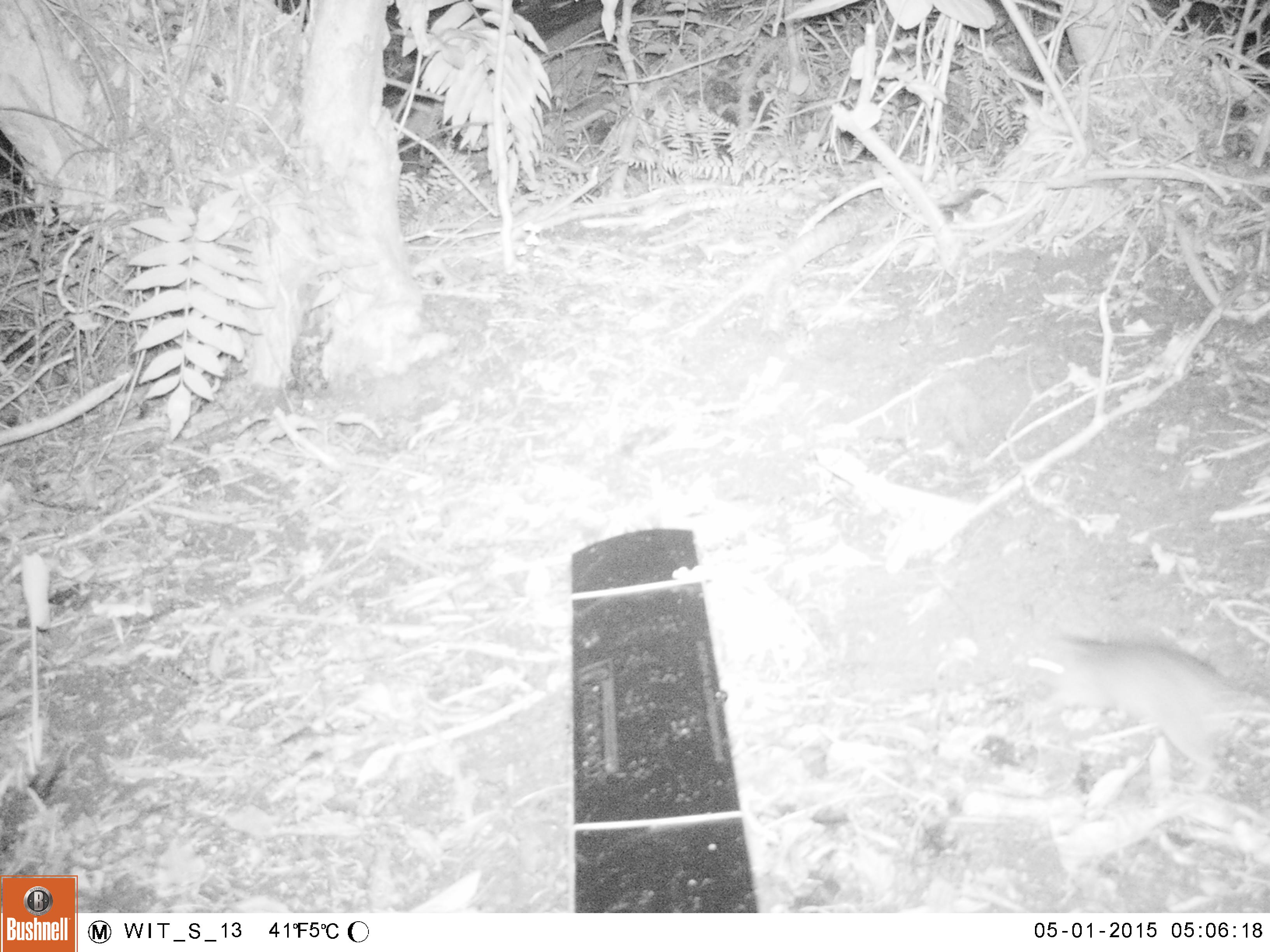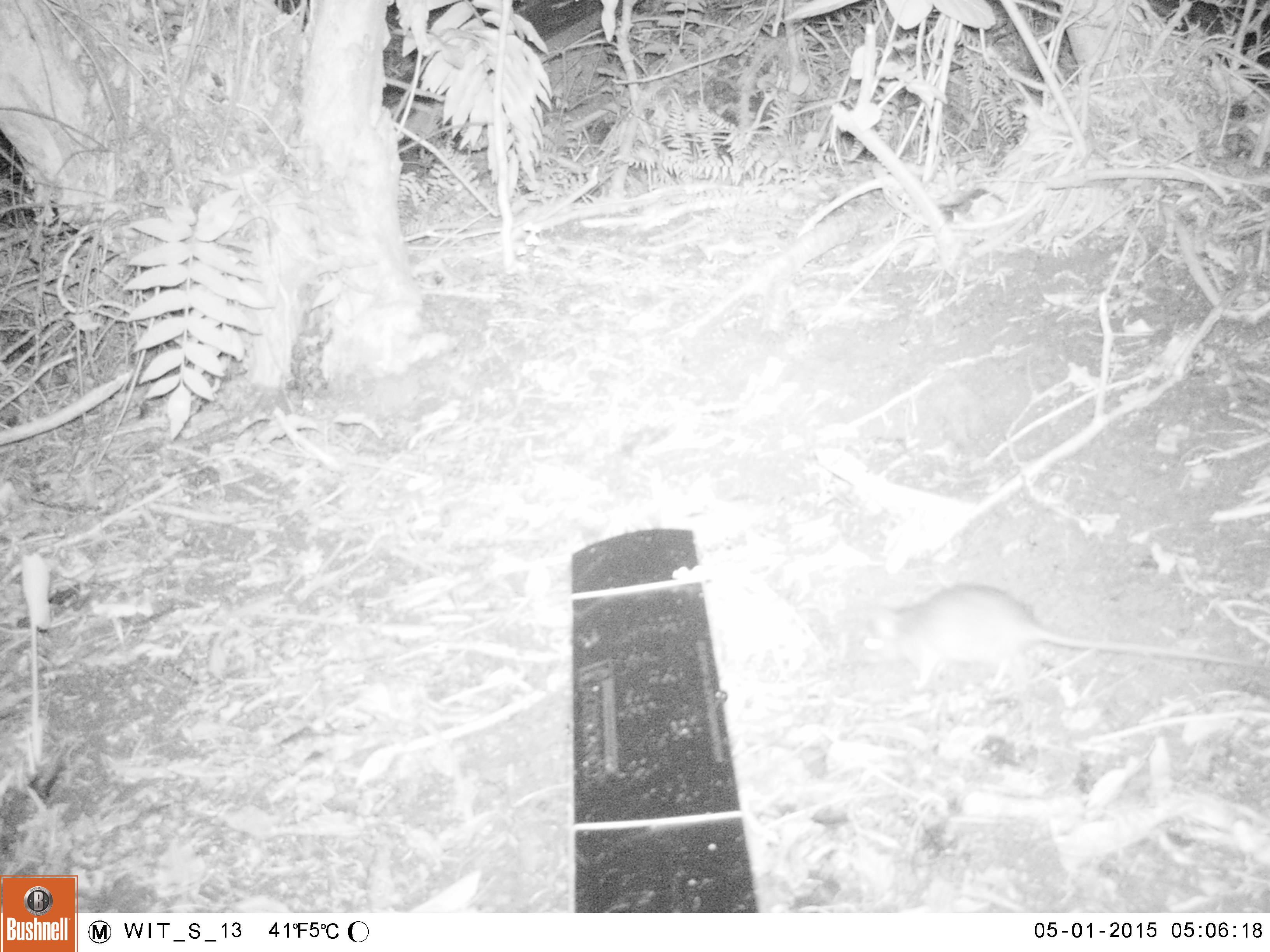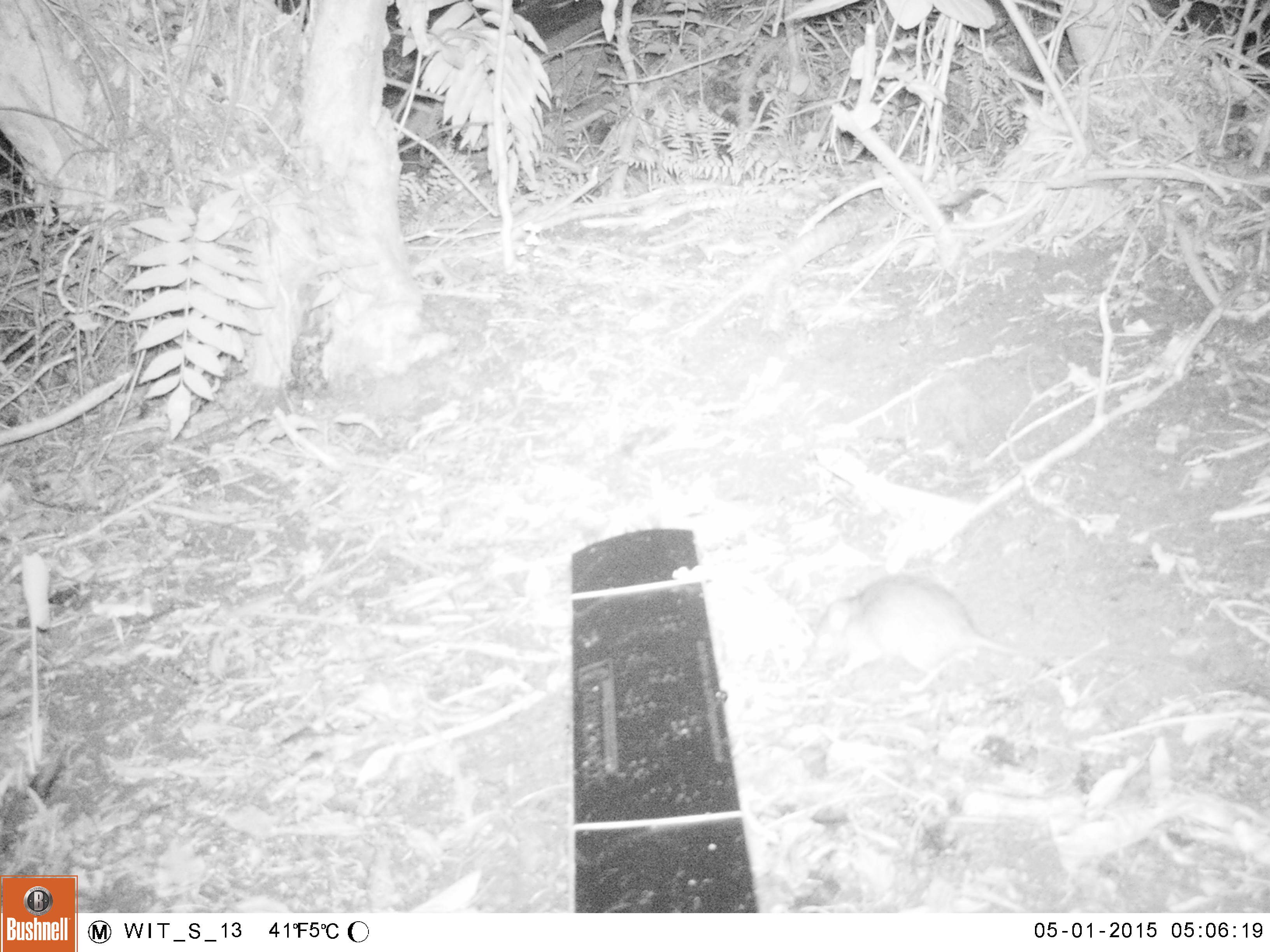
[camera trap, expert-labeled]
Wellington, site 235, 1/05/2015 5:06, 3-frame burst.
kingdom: Animalia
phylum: Chordata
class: Mammalia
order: Rodentia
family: Muridae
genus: Rattus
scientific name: Rattus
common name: rat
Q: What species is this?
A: Rat (Rattus).